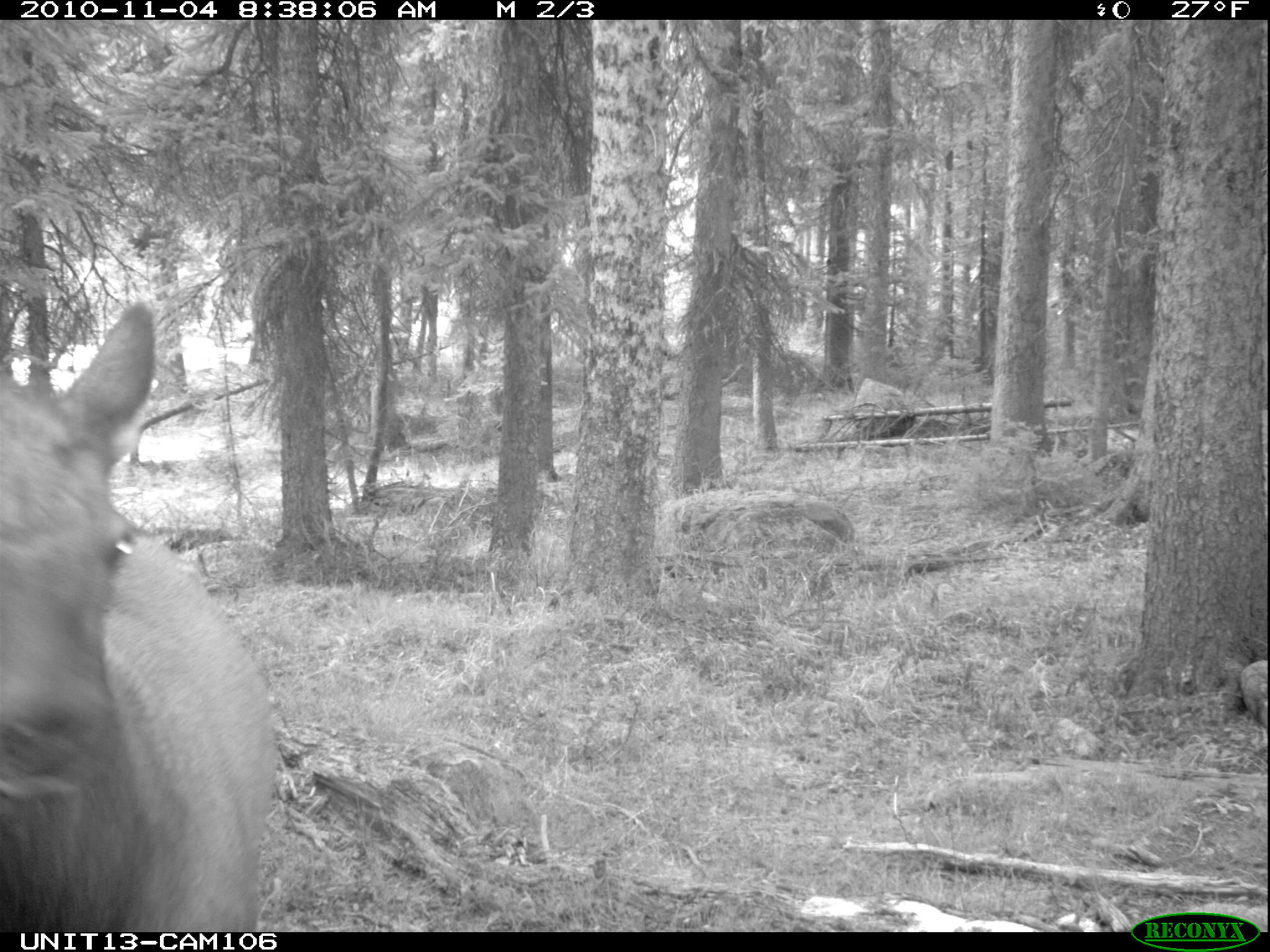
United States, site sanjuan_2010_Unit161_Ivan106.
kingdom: Animalia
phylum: Chordata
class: Mammalia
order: Artiodactyla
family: Cervidae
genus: Cervus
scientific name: Cervus elaphus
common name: red deer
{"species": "Cervus elaphus (red deer)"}